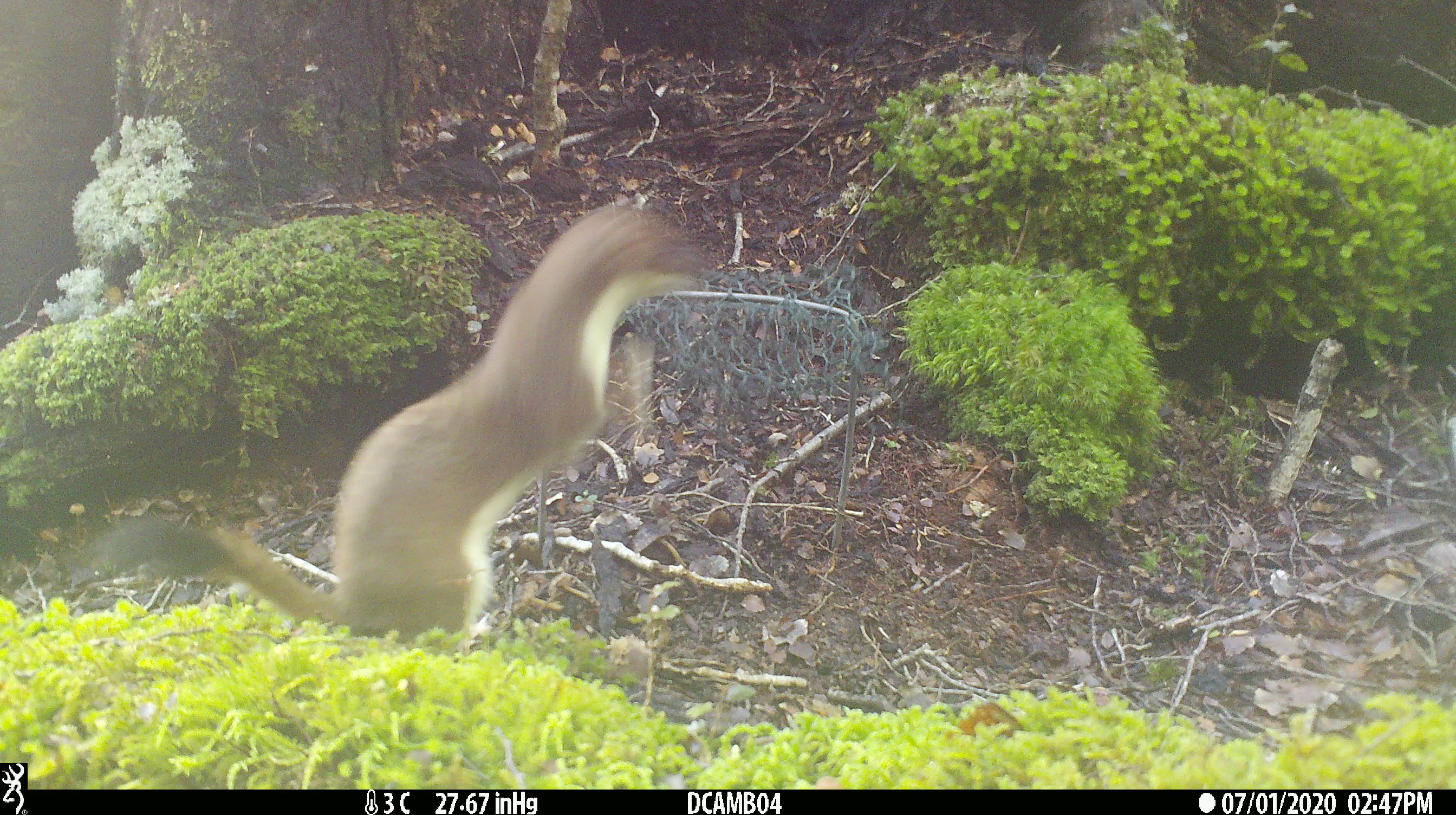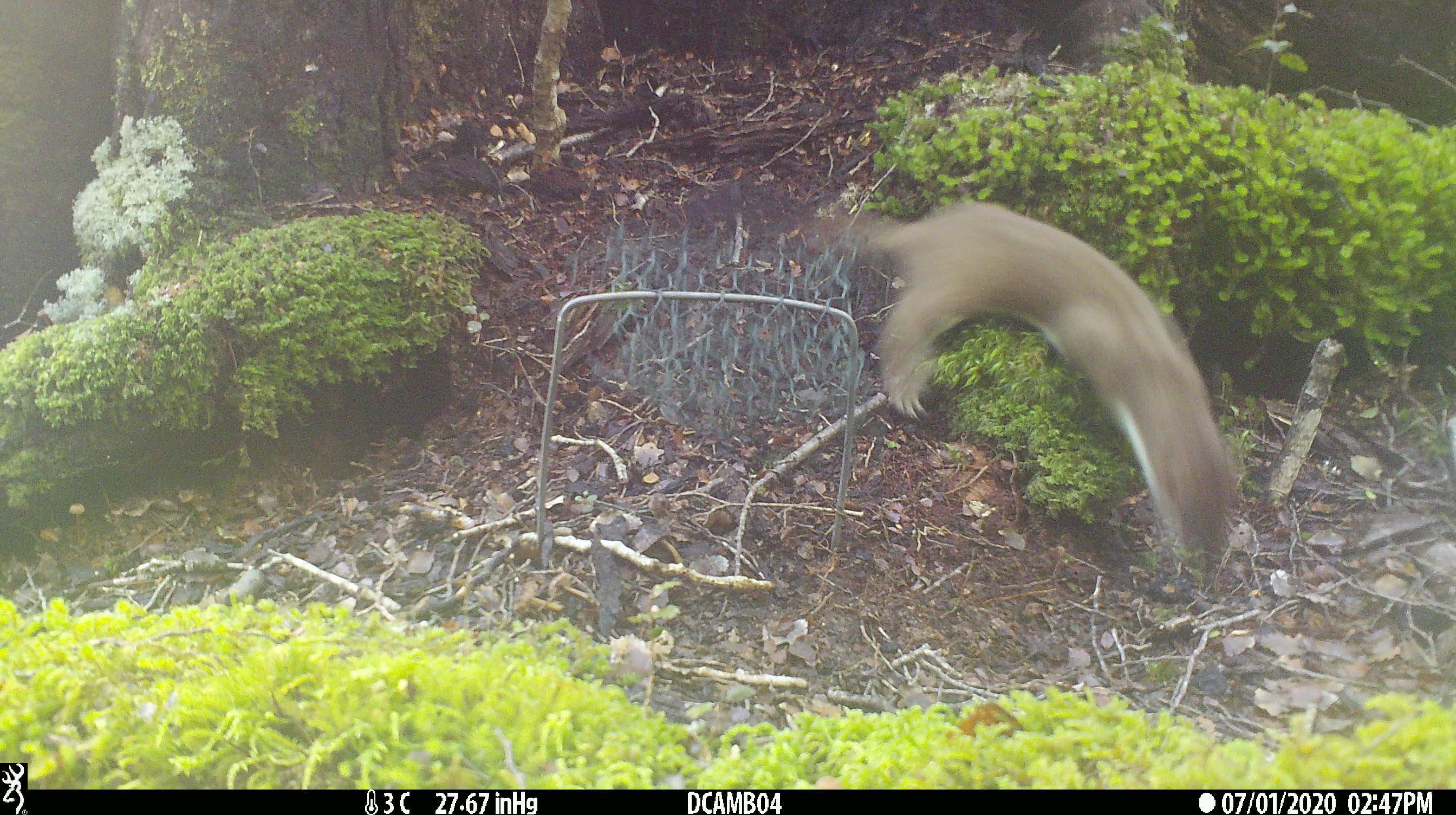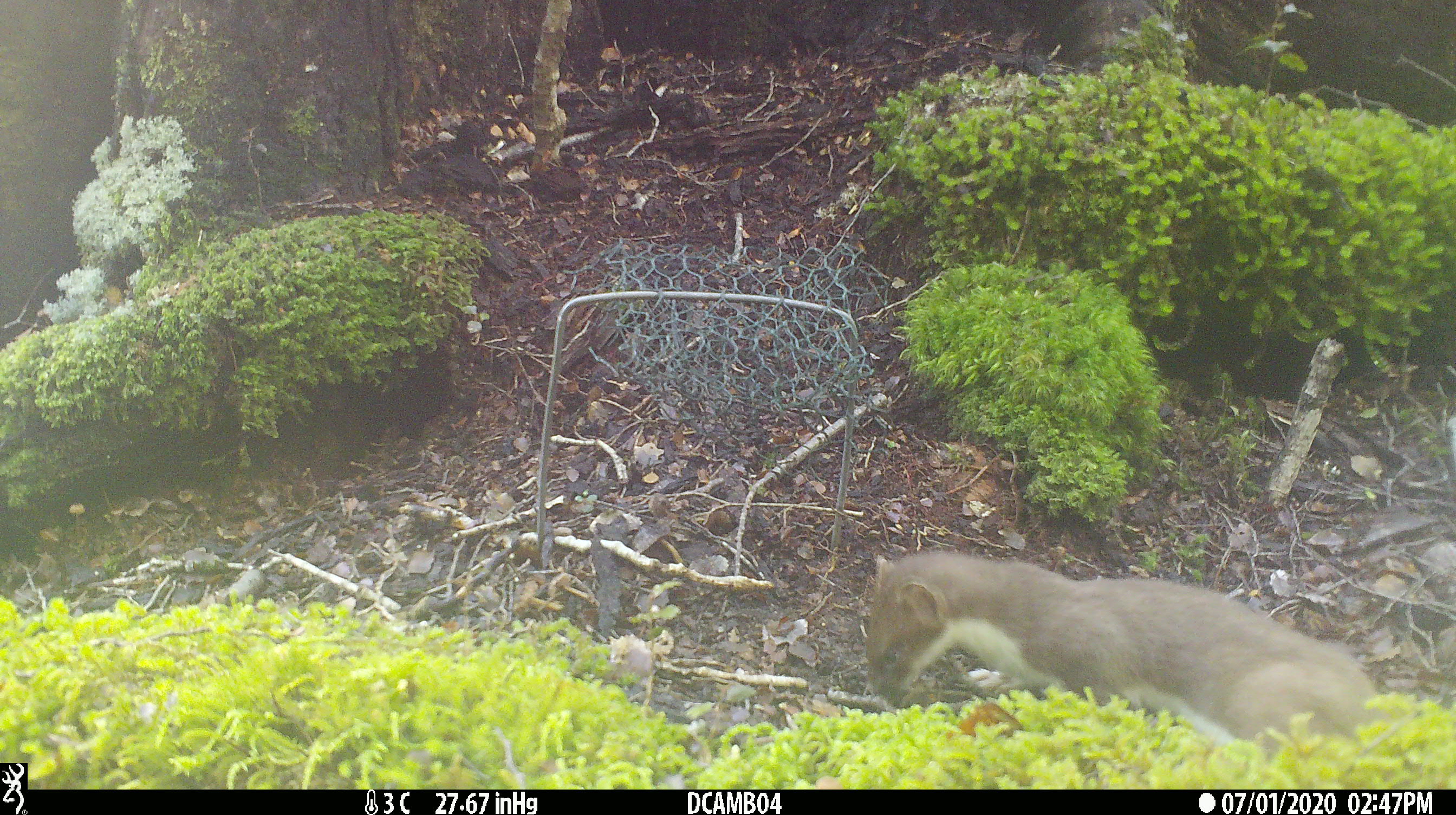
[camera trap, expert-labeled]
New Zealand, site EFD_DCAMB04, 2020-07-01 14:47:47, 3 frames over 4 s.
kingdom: Animalia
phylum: Chordata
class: Mammalia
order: Carnivora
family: Mustelidae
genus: Mustela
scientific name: Mustela erminea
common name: stoat